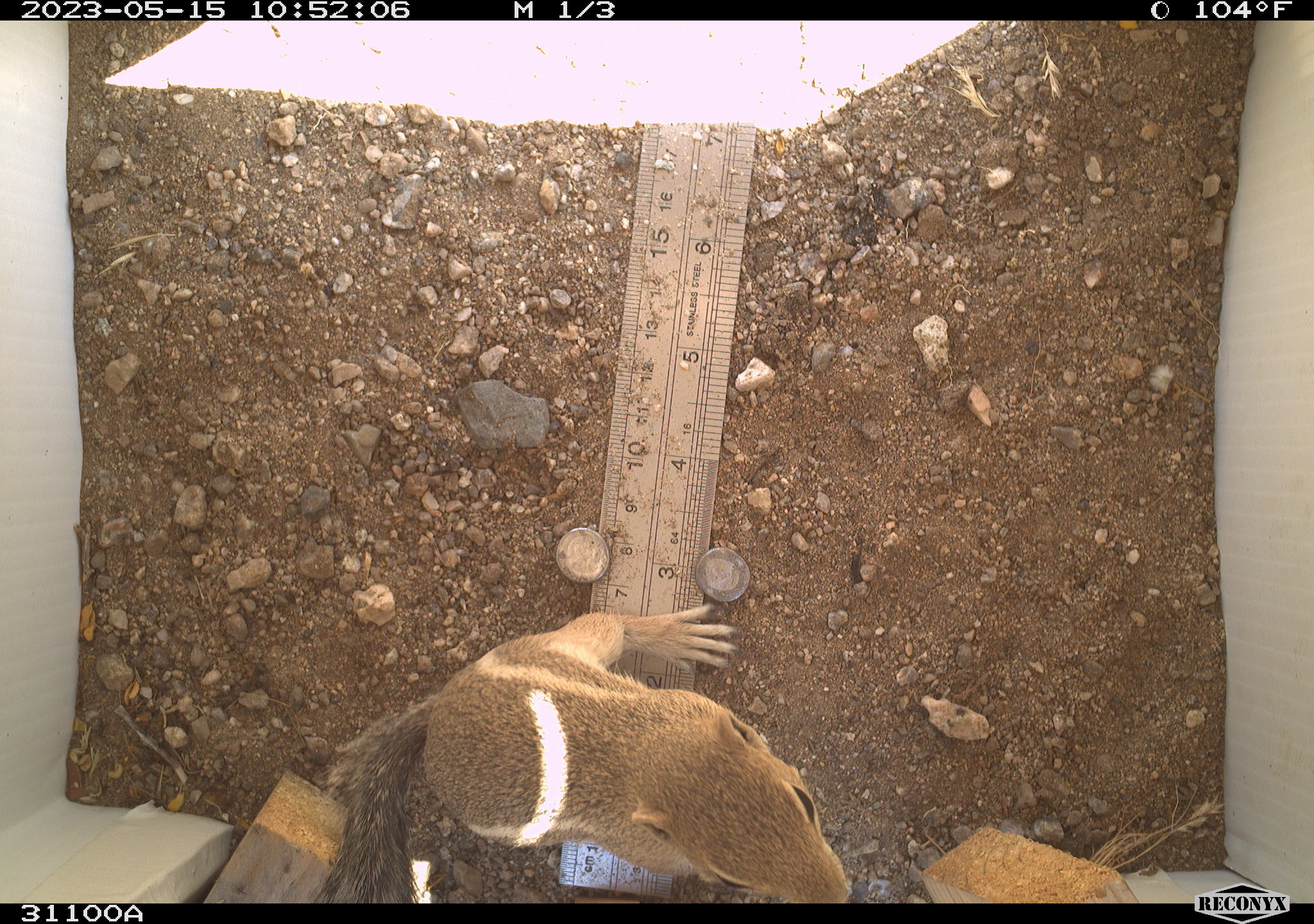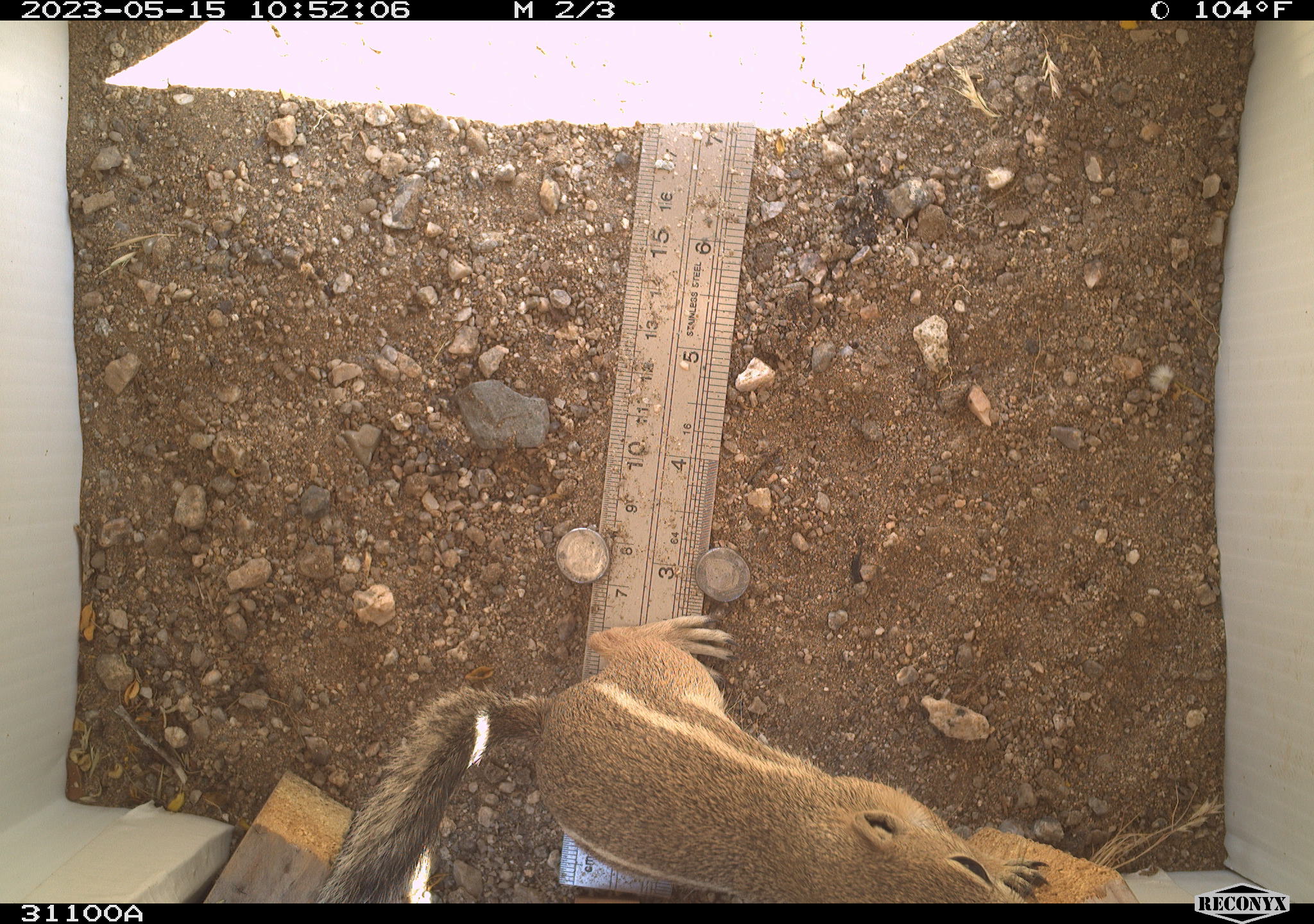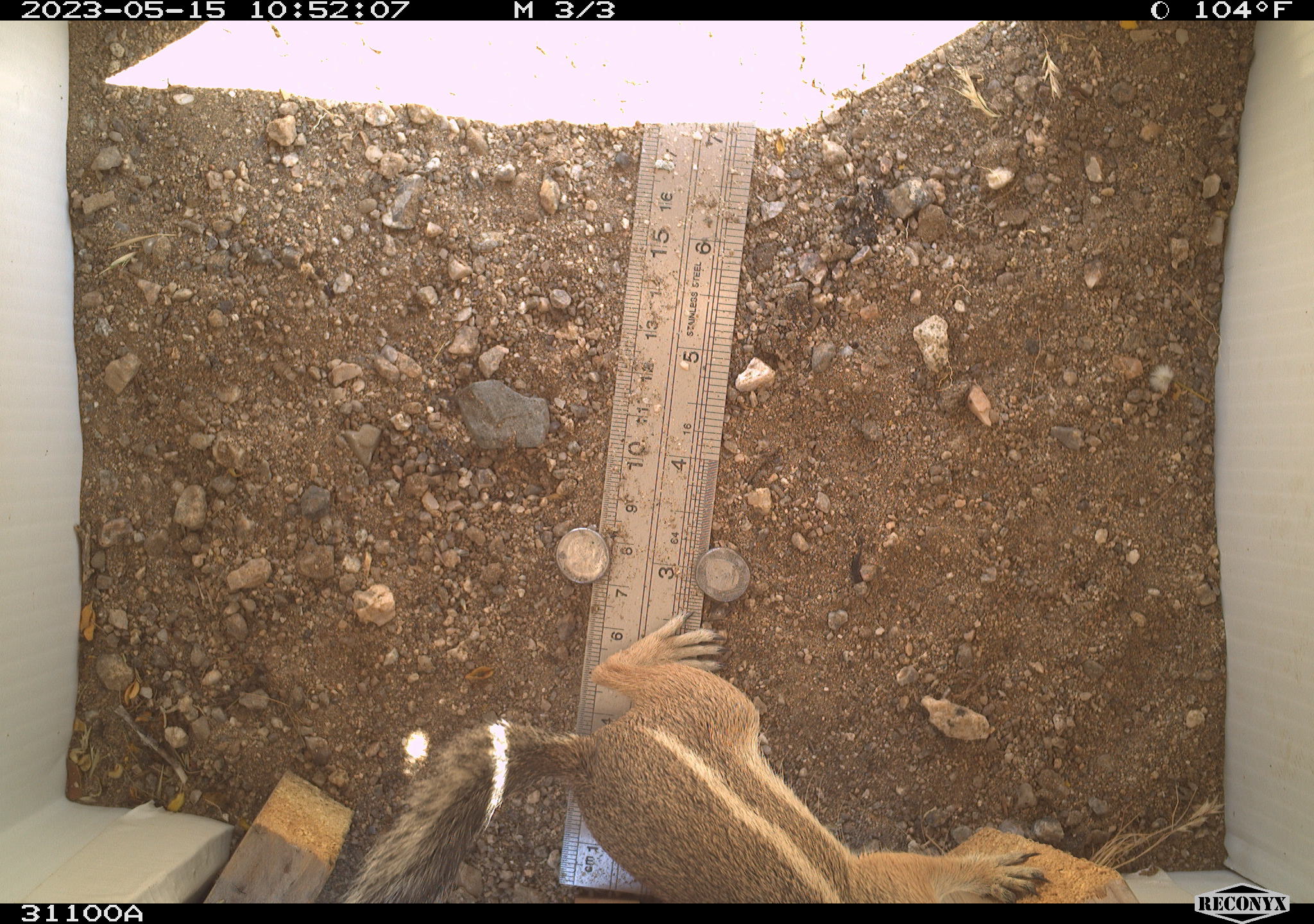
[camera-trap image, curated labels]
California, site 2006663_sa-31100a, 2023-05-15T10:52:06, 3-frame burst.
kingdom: Animalia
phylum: Chordata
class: Mammalia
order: Rodentia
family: Sciuridae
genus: Ammospermophilus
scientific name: Ammospermophilus leucurus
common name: white-tailed antelope squirrel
White-tailed antelope squirrel (Ammospermophilus leucurus).